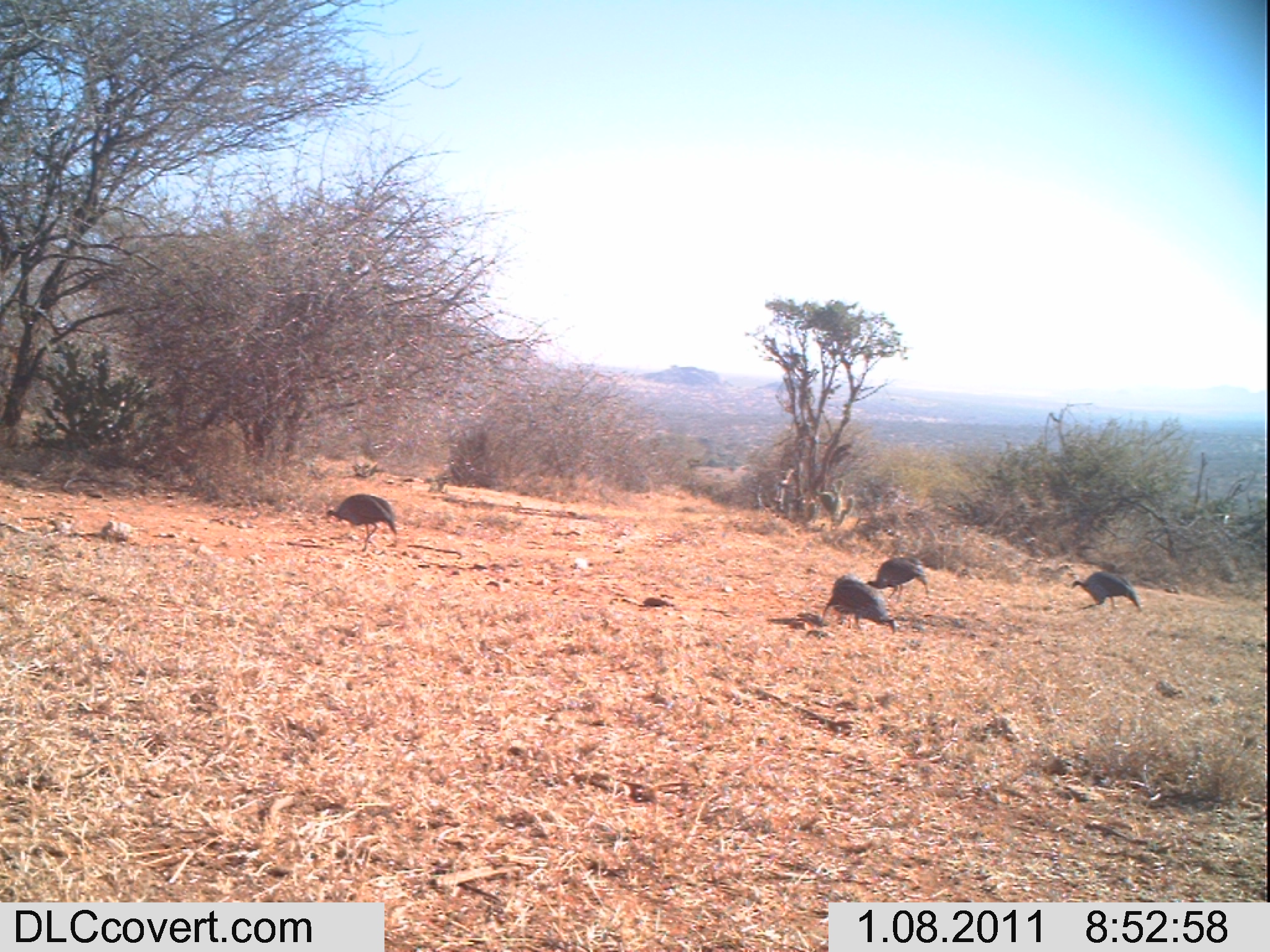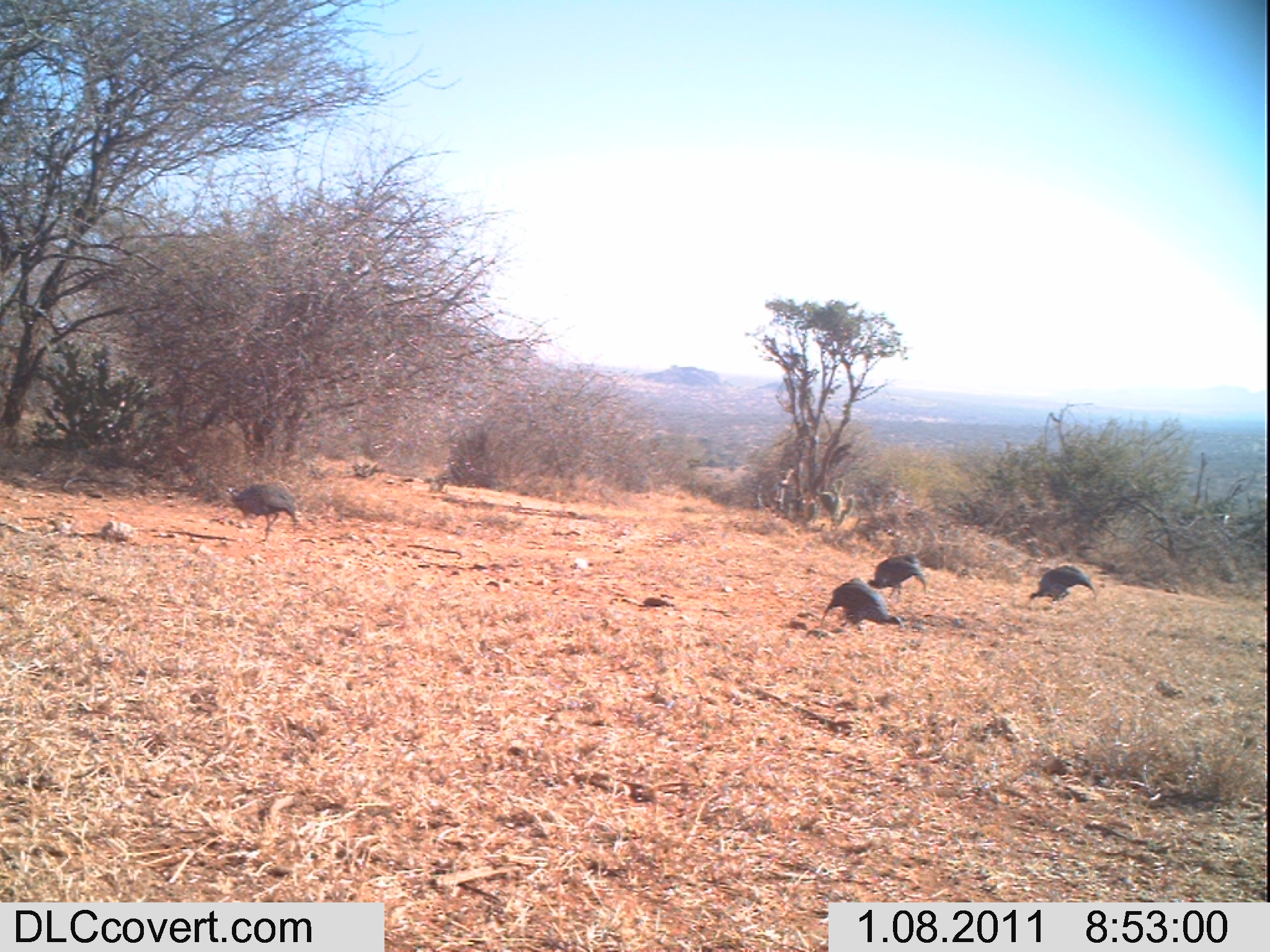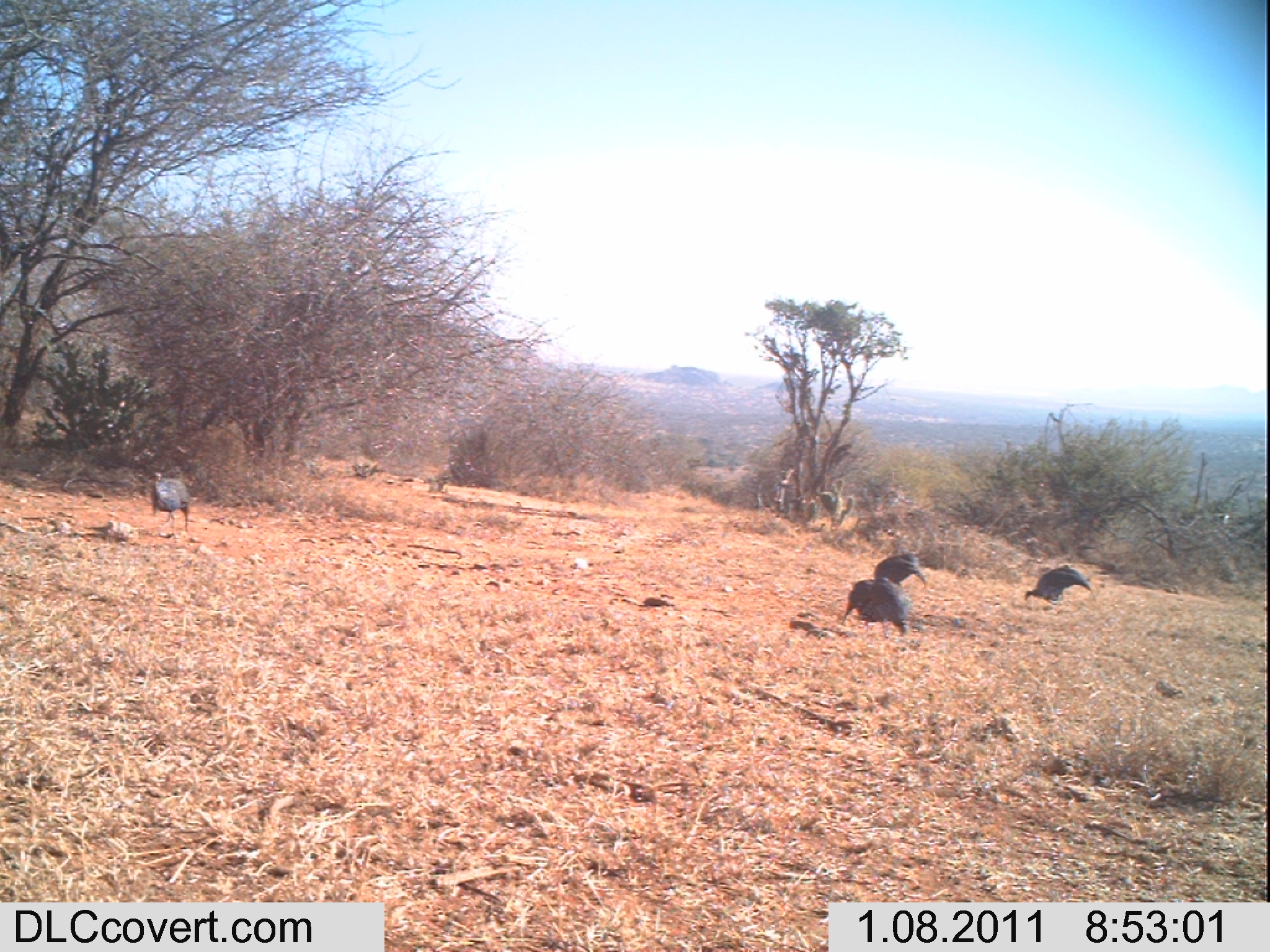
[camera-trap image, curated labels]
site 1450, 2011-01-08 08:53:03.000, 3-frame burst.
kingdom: Animalia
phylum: Chordata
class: Aves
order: Galliformes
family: Numididae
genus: Acryllium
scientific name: Acryllium vulturinum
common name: vulturine guineafowl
Acryllium vulturinum (vulturine guineafowl), count 4.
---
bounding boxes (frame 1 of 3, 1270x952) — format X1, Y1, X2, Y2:
acryllium vulturinum: 821, 573, 896, 633; 326, 493, 396, 553; 1071, 570, 1141, 612; 865, 556, 928, 600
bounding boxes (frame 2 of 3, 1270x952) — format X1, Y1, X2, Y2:
acryllium vulturinum: 820, 578, 903, 629; 225, 481, 296, 536; 865, 552, 927, 598; 1029, 564, 1095, 606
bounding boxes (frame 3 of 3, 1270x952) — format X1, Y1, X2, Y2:
acryllium vulturinum: 840, 577, 911, 637; 1024, 566, 1091, 608; 147, 472, 190, 529; 872, 552, 929, 588